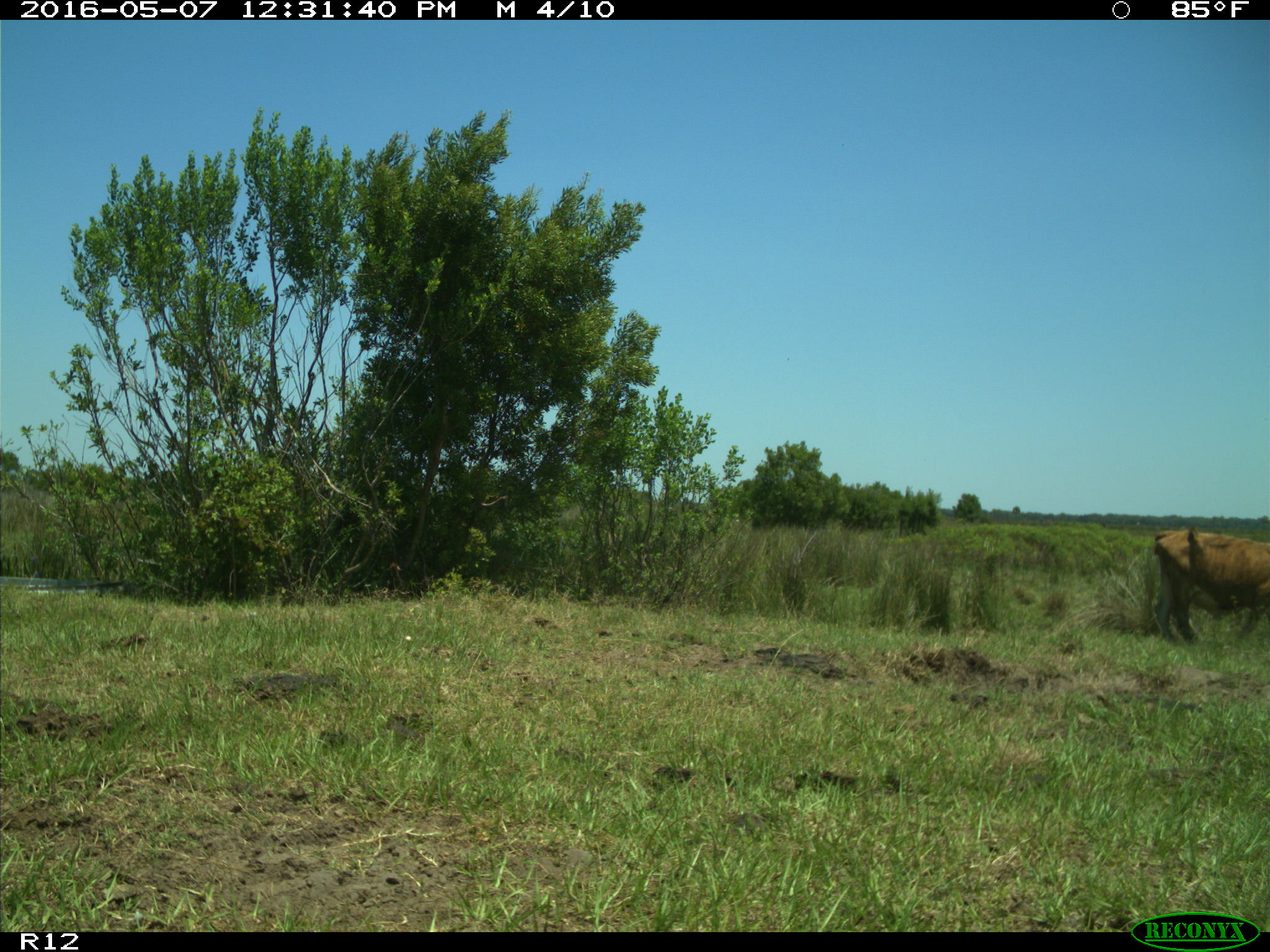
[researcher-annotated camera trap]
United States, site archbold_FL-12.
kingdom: Animalia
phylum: Chordata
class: Mammalia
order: Artiodactyla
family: Bovidae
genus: Bos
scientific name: Bos taurus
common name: domestic cow